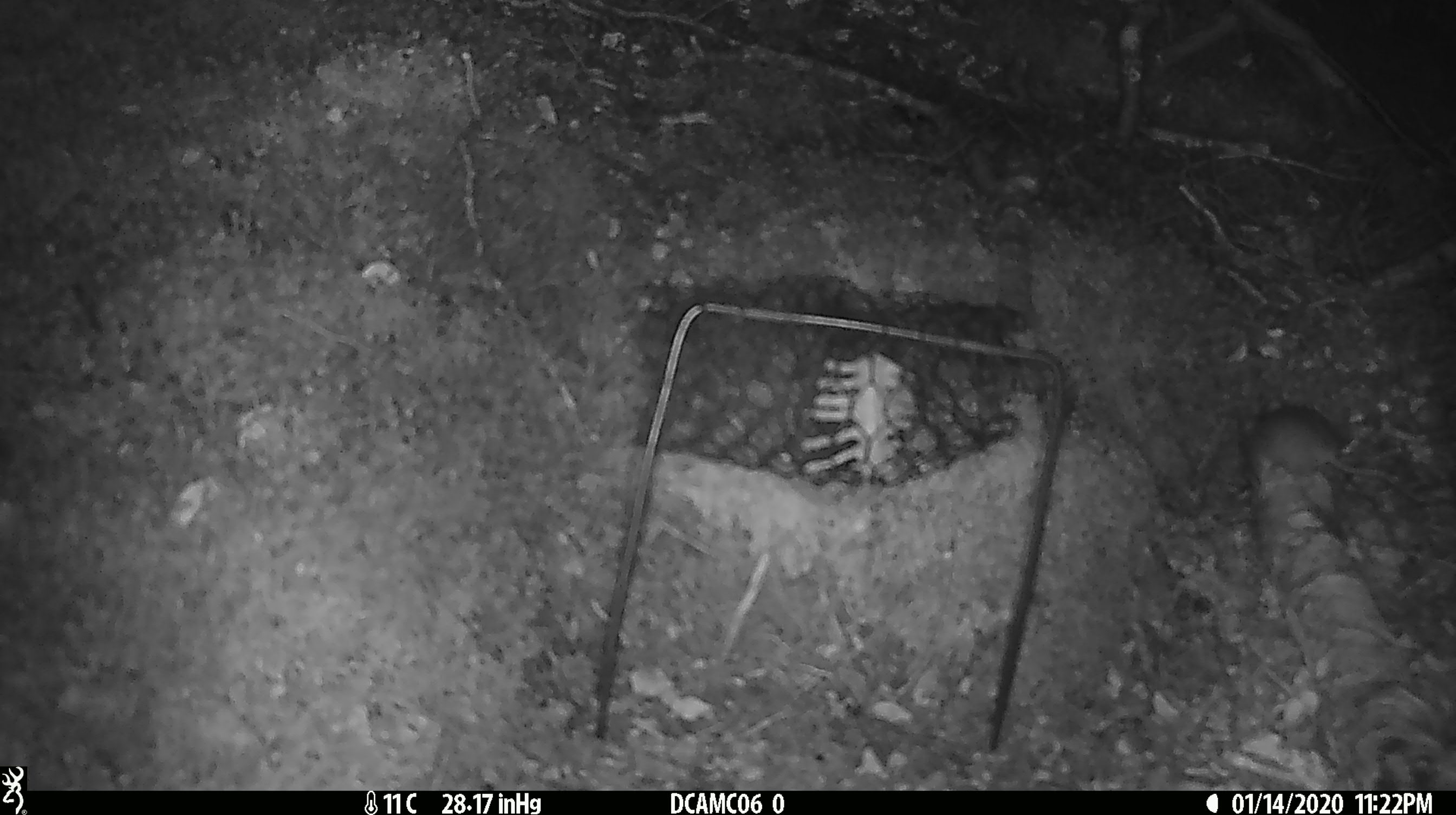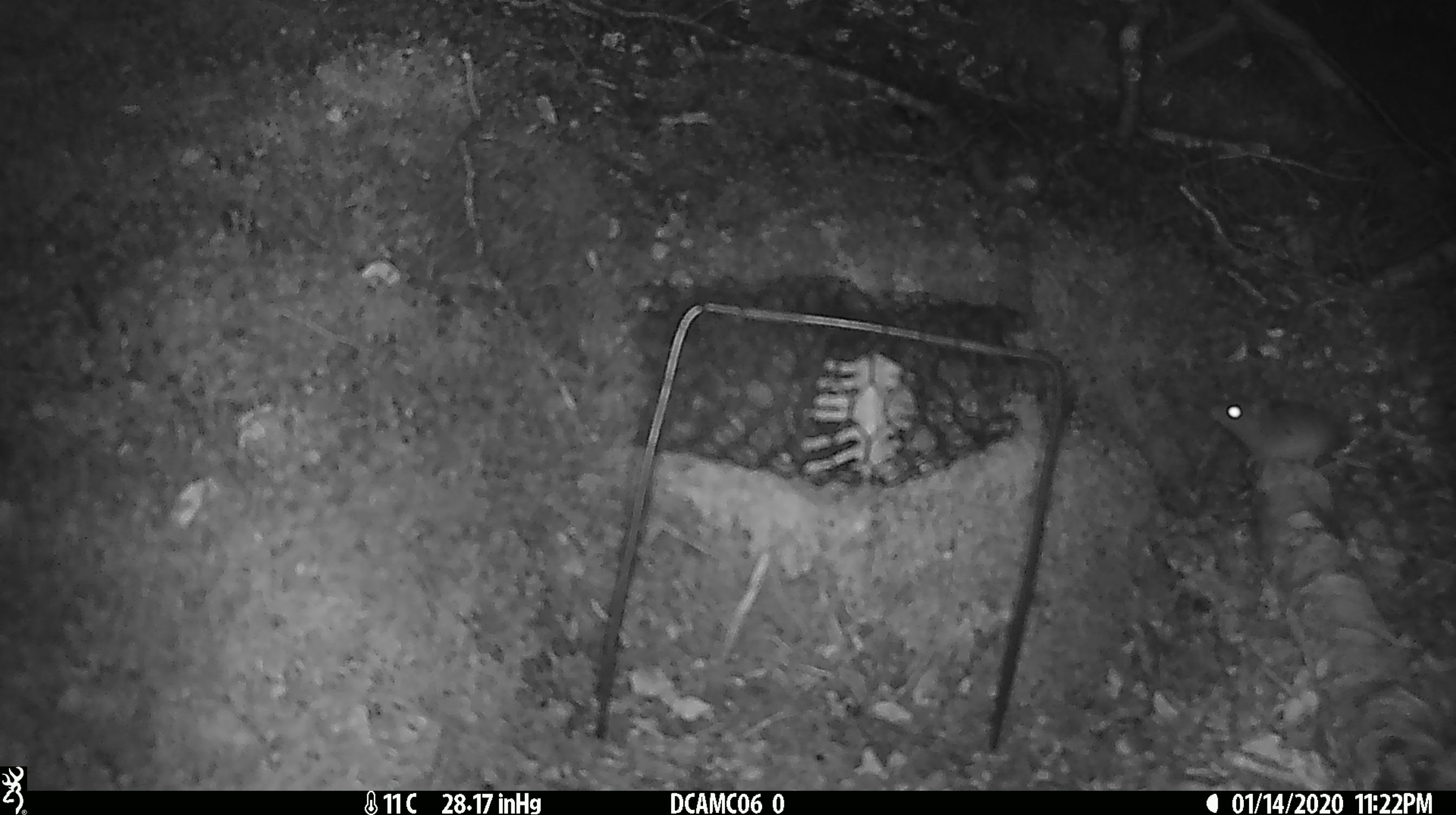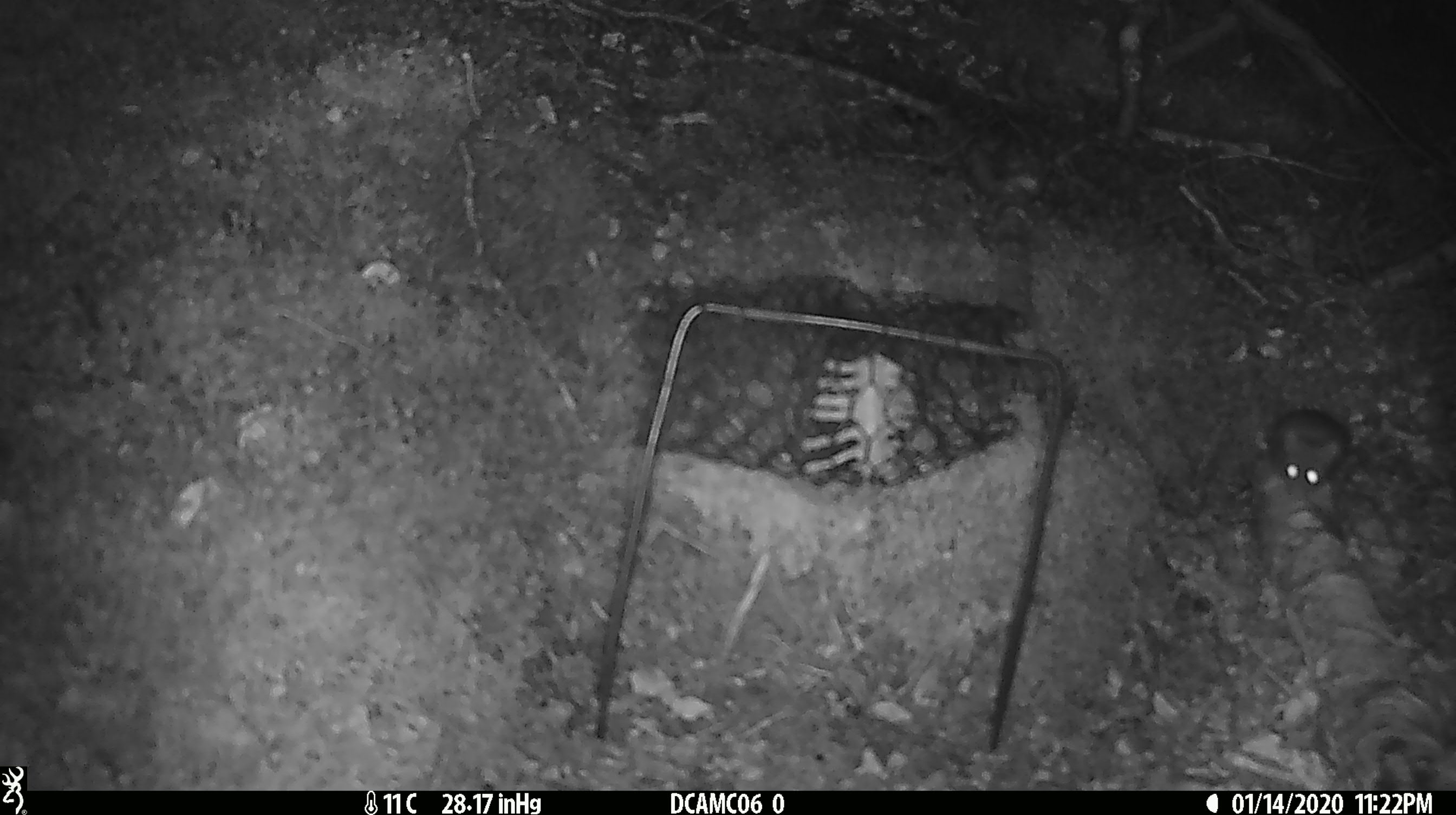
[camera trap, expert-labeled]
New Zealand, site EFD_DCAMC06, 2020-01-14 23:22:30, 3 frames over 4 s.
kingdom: Animalia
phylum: Chordata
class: Mammalia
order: Rodentia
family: Muridae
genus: Mus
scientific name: Mus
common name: mouse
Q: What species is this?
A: Mouse (Mus).